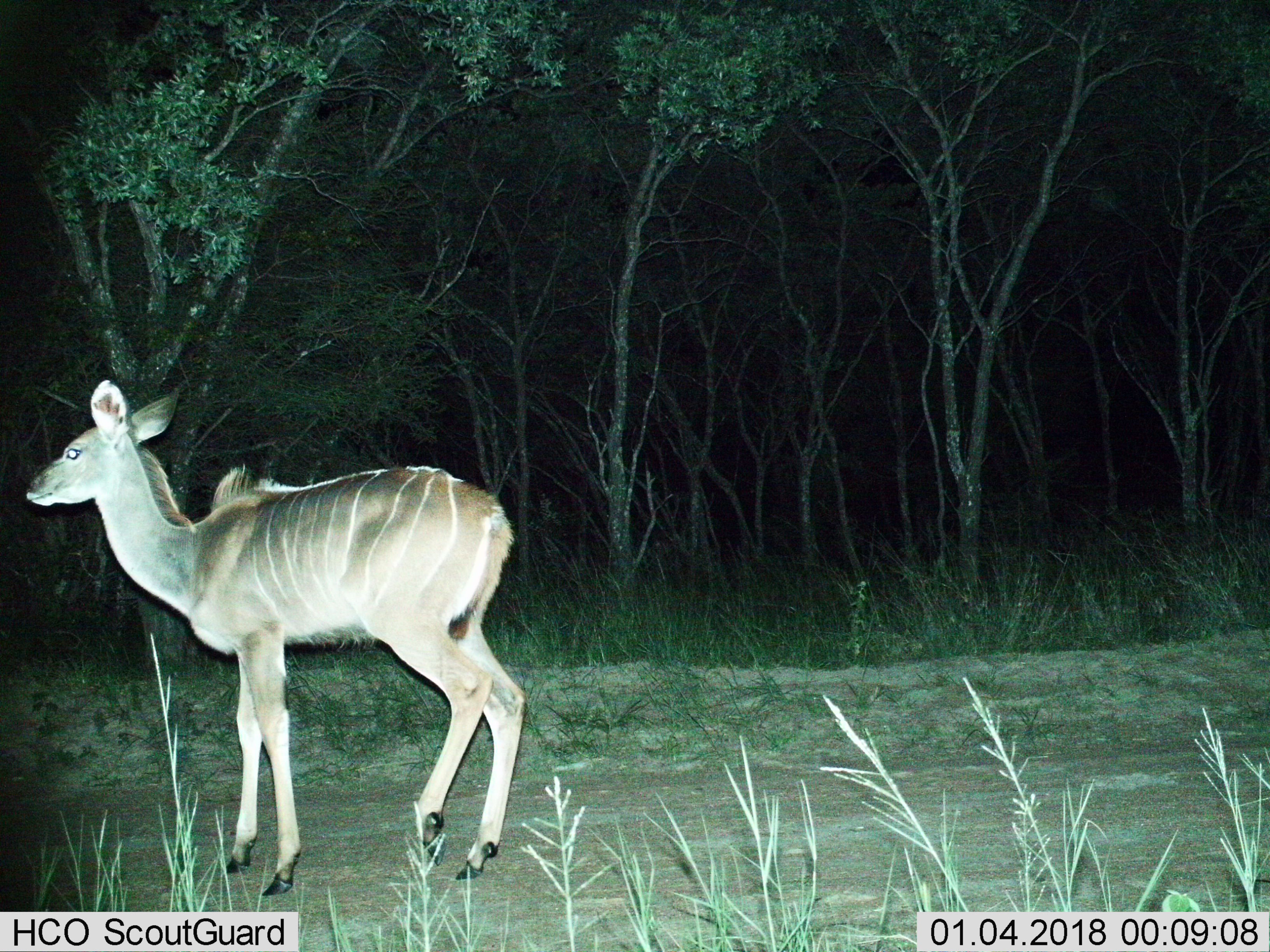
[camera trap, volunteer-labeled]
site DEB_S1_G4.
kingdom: Animalia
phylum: Chordata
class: Mammalia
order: Artiodactyla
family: Bovidae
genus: Tragelaphus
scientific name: Tragelaphus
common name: kudu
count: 1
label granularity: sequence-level